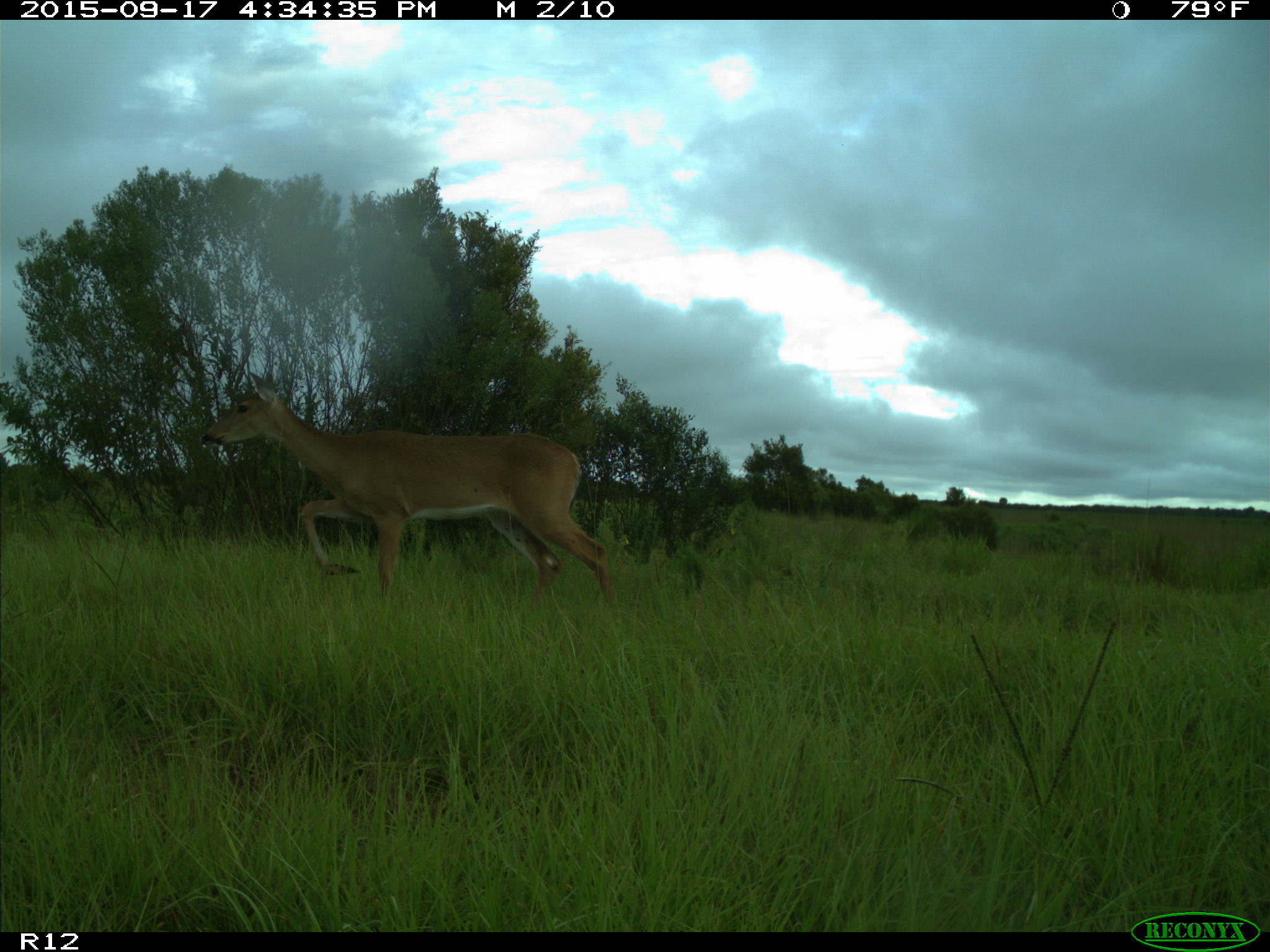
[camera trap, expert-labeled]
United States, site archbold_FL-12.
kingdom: Animalia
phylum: Chordata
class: Mammalia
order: Artiodactyla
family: Cervidae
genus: Odocoileus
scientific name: Odocoileus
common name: deer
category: unidentified deer